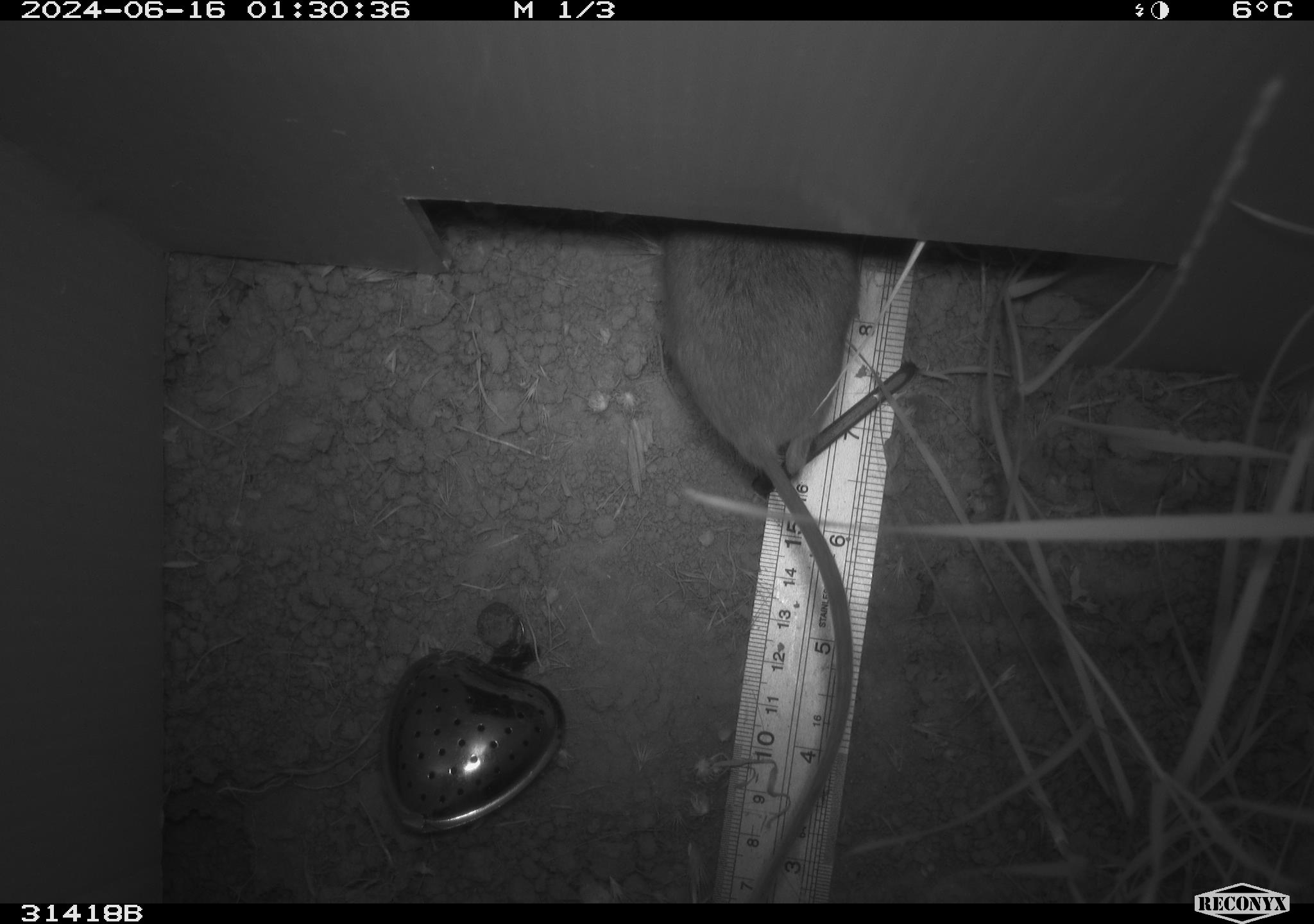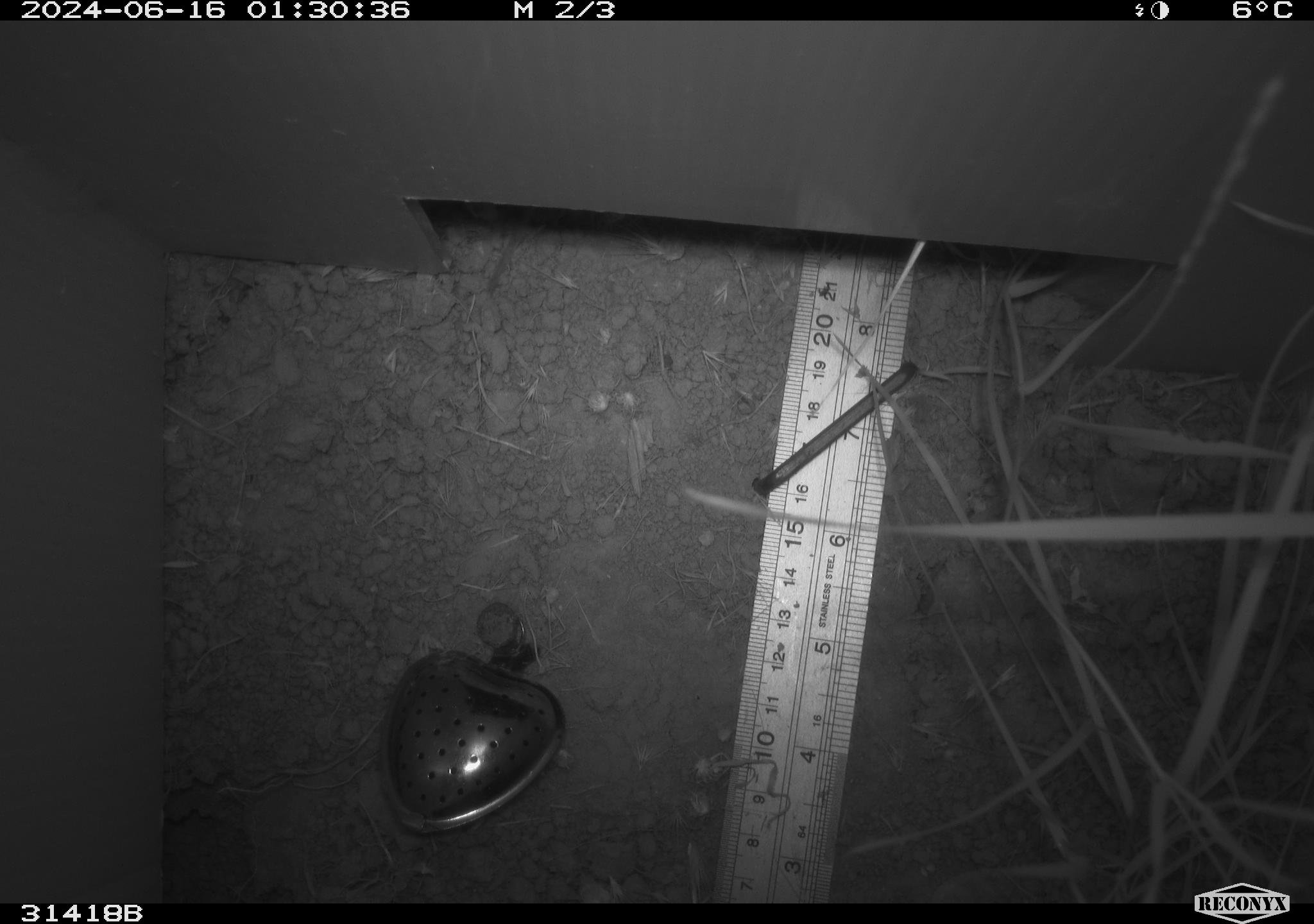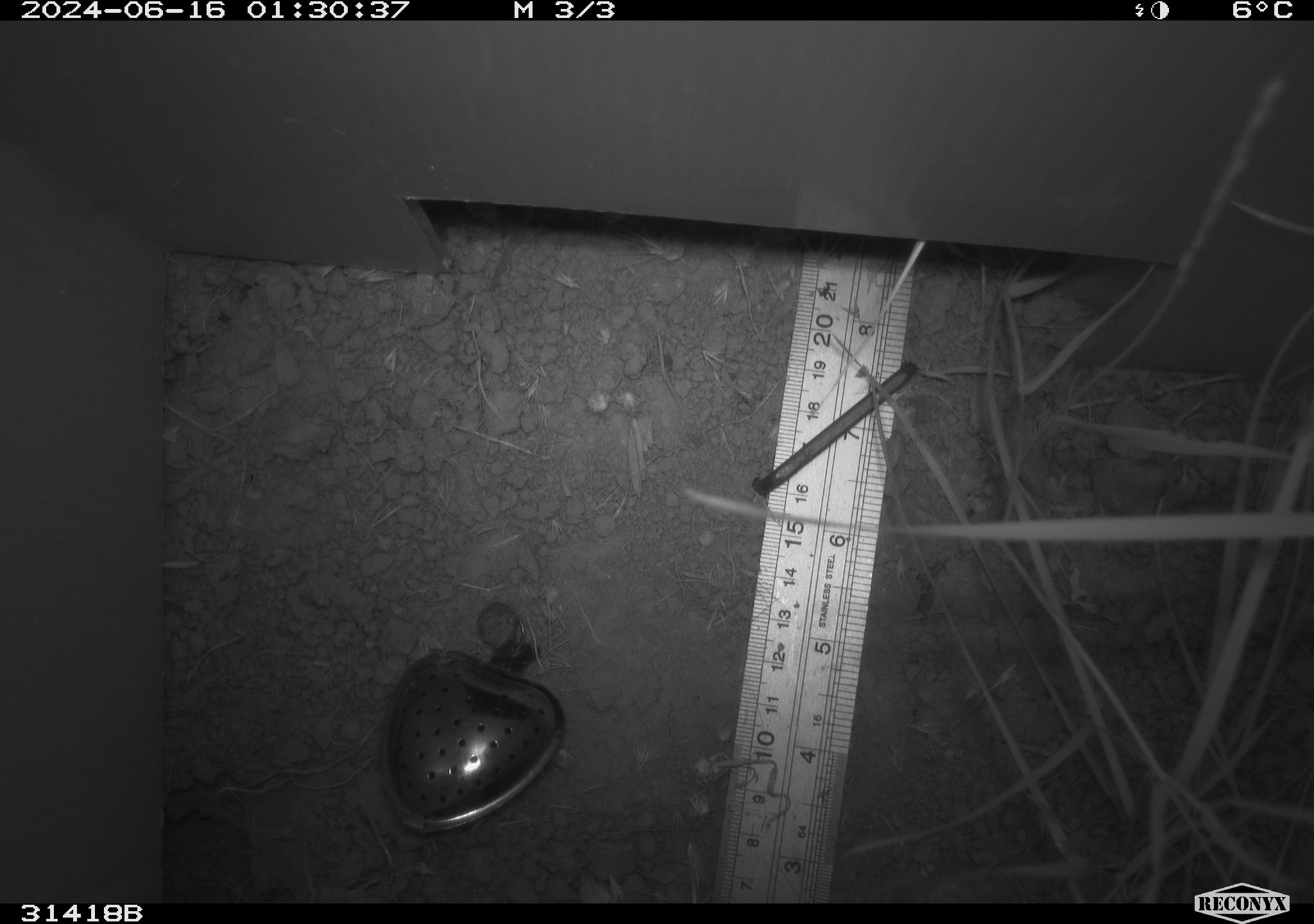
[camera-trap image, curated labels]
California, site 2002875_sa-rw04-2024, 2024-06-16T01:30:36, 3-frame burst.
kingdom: Animalia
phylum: Chordata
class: Mammalia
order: Rodentia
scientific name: Rodentia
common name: rodent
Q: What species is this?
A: Rodent (Rodentia).